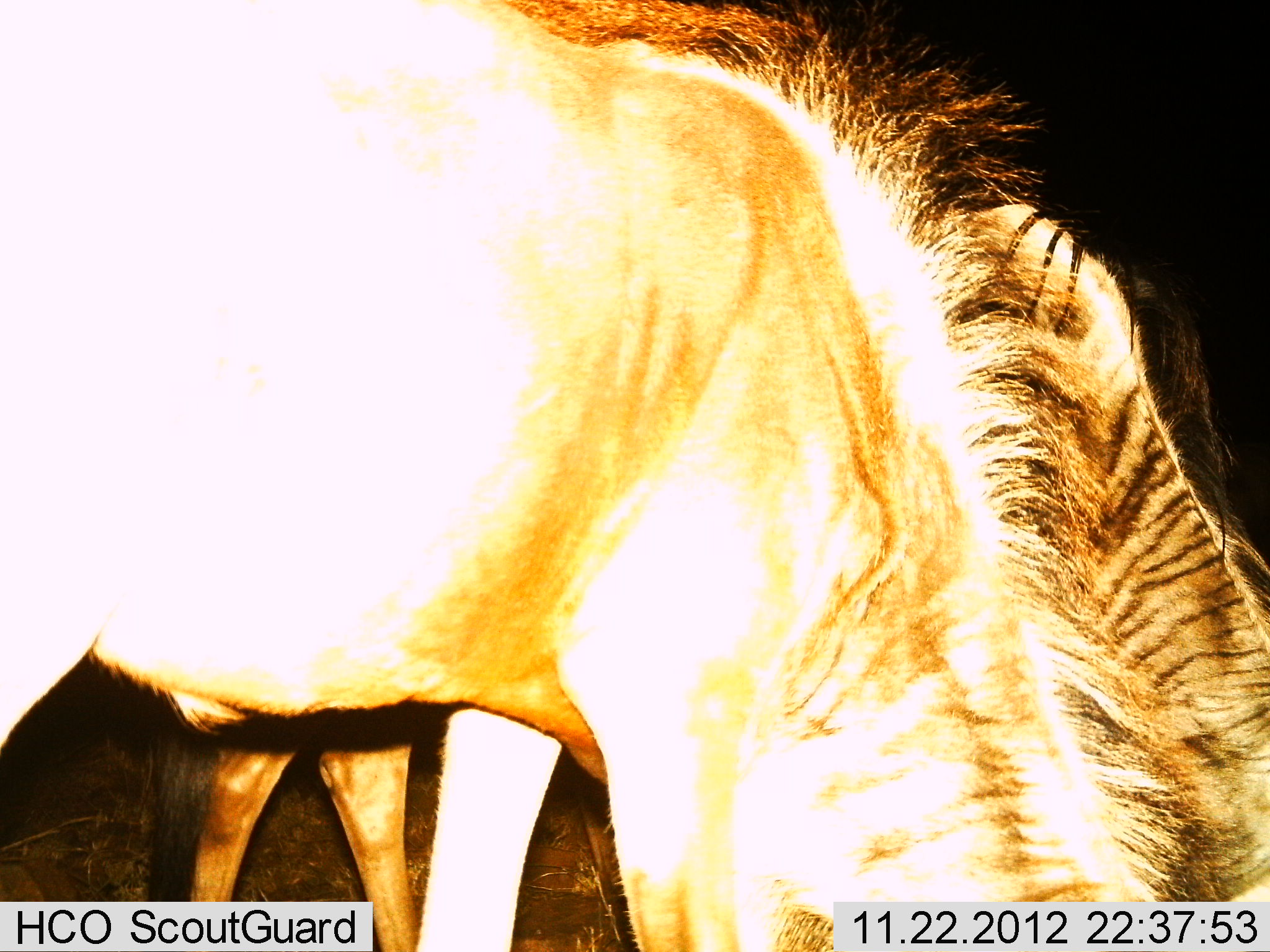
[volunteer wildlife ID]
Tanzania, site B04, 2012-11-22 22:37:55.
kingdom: Animalia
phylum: Chordata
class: Mammalia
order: Artiodactyla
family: Bovidae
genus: Connochaetes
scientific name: Connochaetes taurinus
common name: blue wildebeest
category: wildebeest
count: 2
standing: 50%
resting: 0%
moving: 0%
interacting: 0%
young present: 0%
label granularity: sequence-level